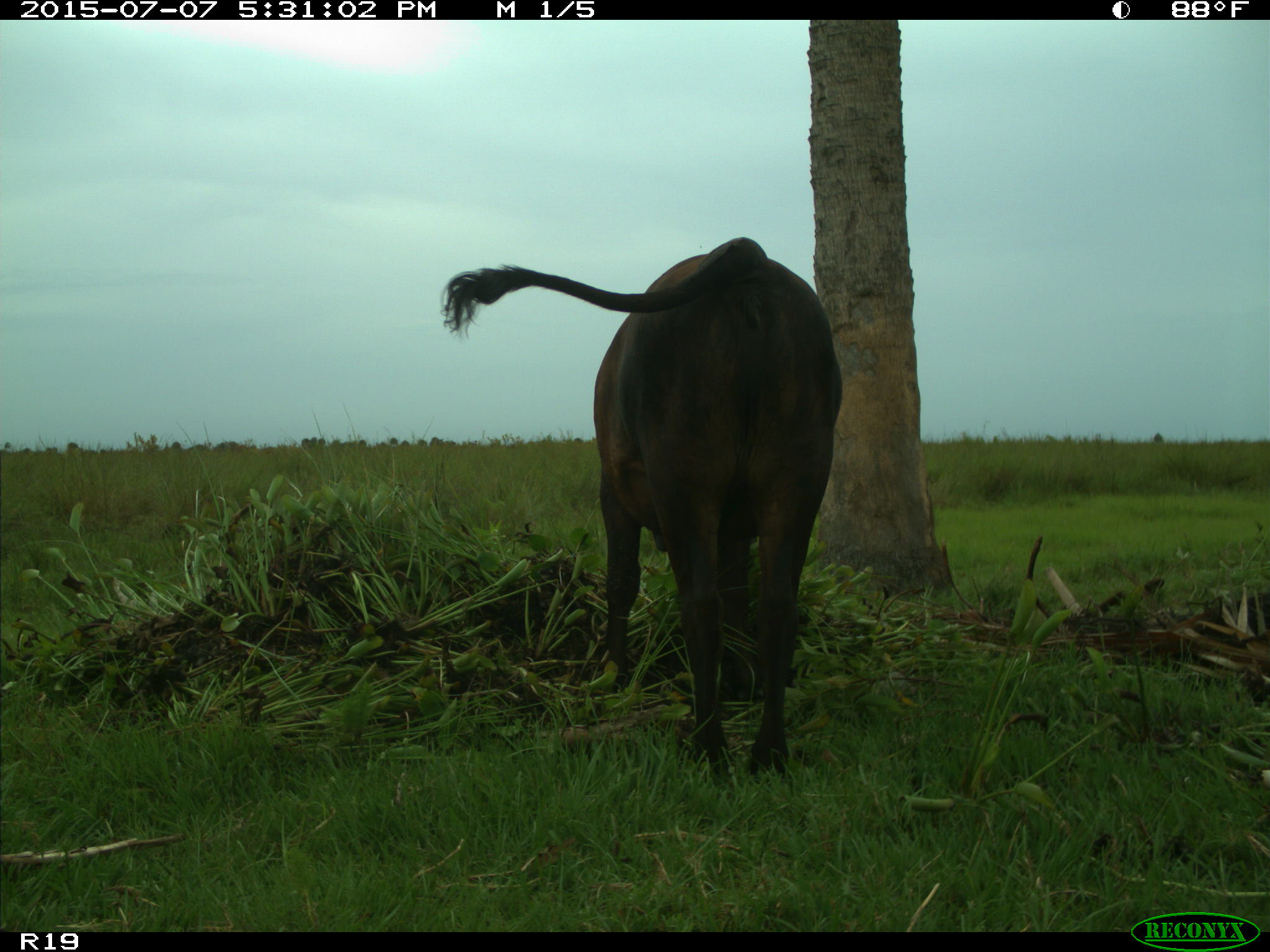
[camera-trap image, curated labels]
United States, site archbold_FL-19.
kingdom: Animalia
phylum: Chordata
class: Mammalia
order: Artiodactyla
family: Bovidae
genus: Bos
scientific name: Bos taurus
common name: domestic cow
Bos taurus (domestic cow).